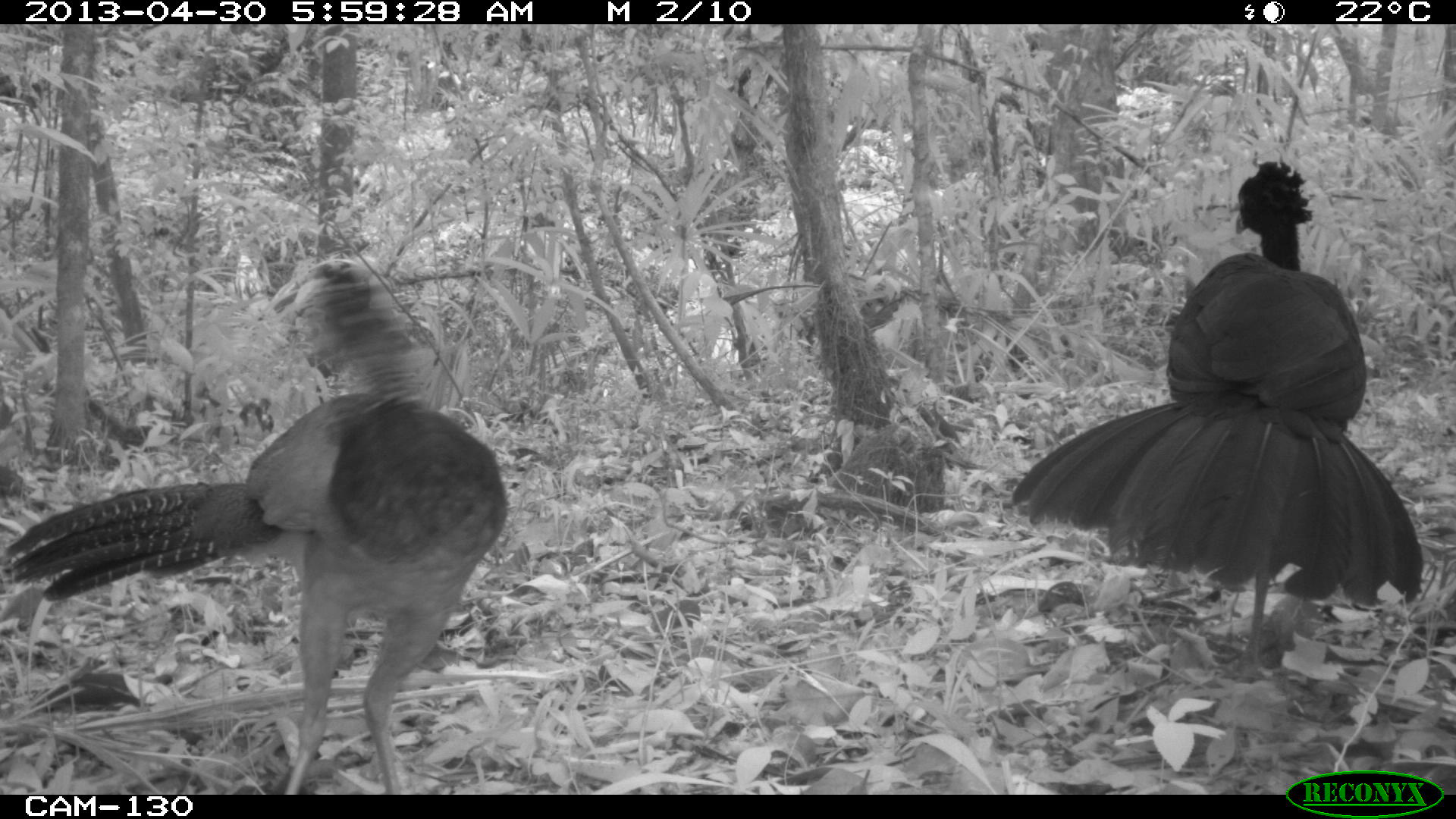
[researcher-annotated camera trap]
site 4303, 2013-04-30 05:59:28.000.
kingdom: Animalia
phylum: Chordata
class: Aves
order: Galliformes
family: Cracidae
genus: Crax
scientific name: Crax rubra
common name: great curassow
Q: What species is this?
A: Crax rubra (great curassow).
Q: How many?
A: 2.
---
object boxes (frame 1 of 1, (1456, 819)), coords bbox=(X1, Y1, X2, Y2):
crax rubra: bbox=(0, 260, 508, 795); bbox=(1009, 160, 1424, 683)